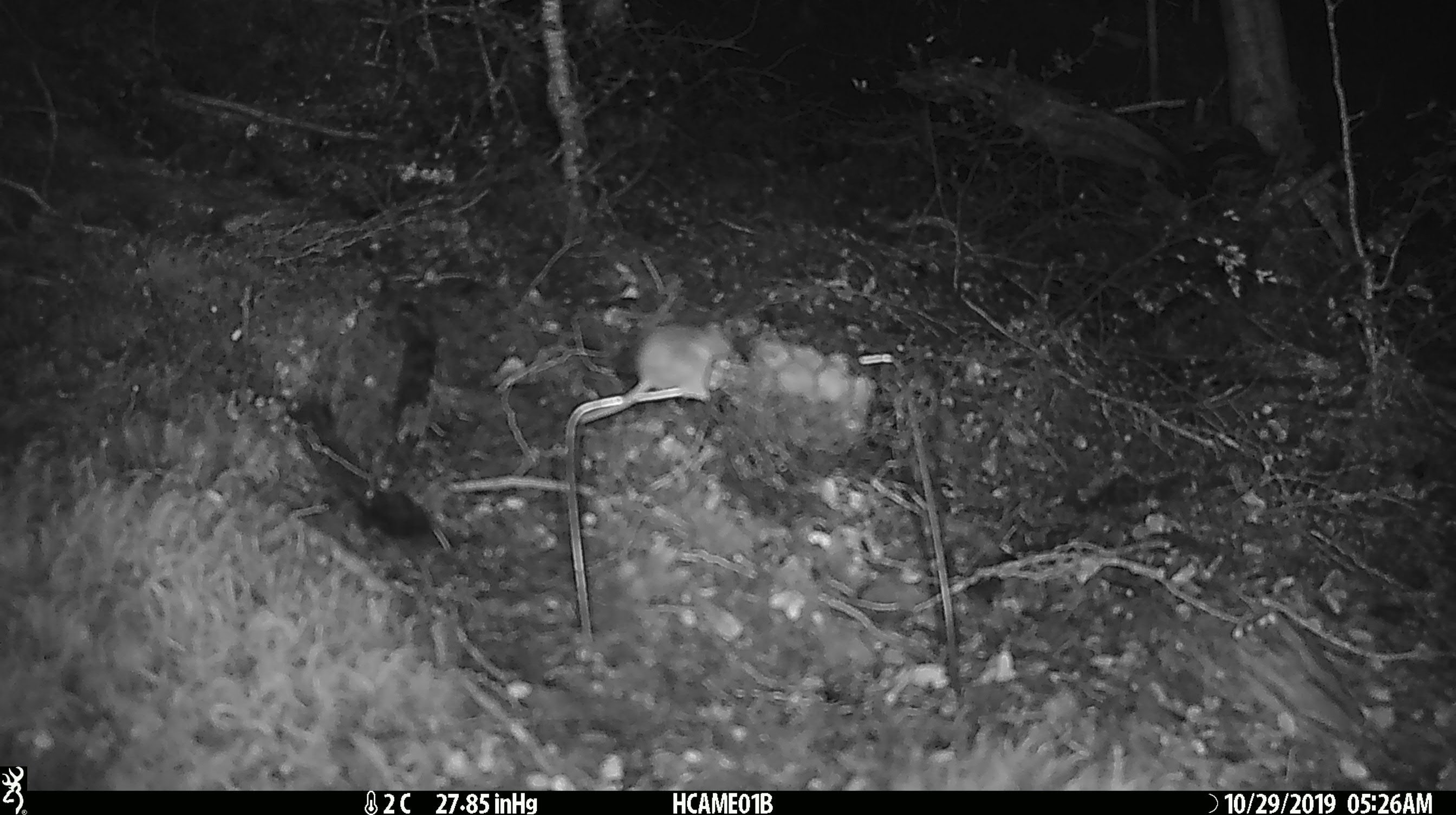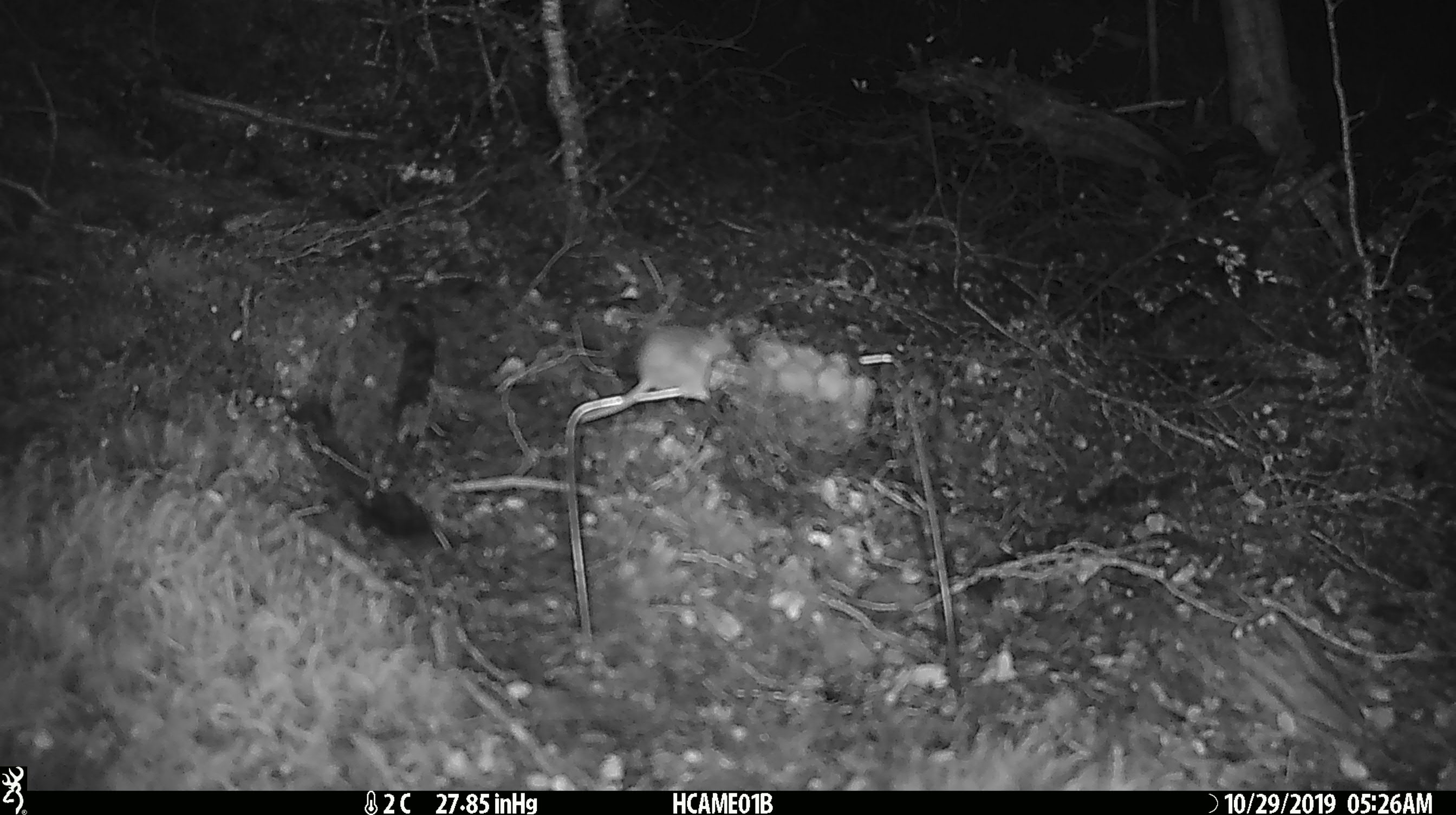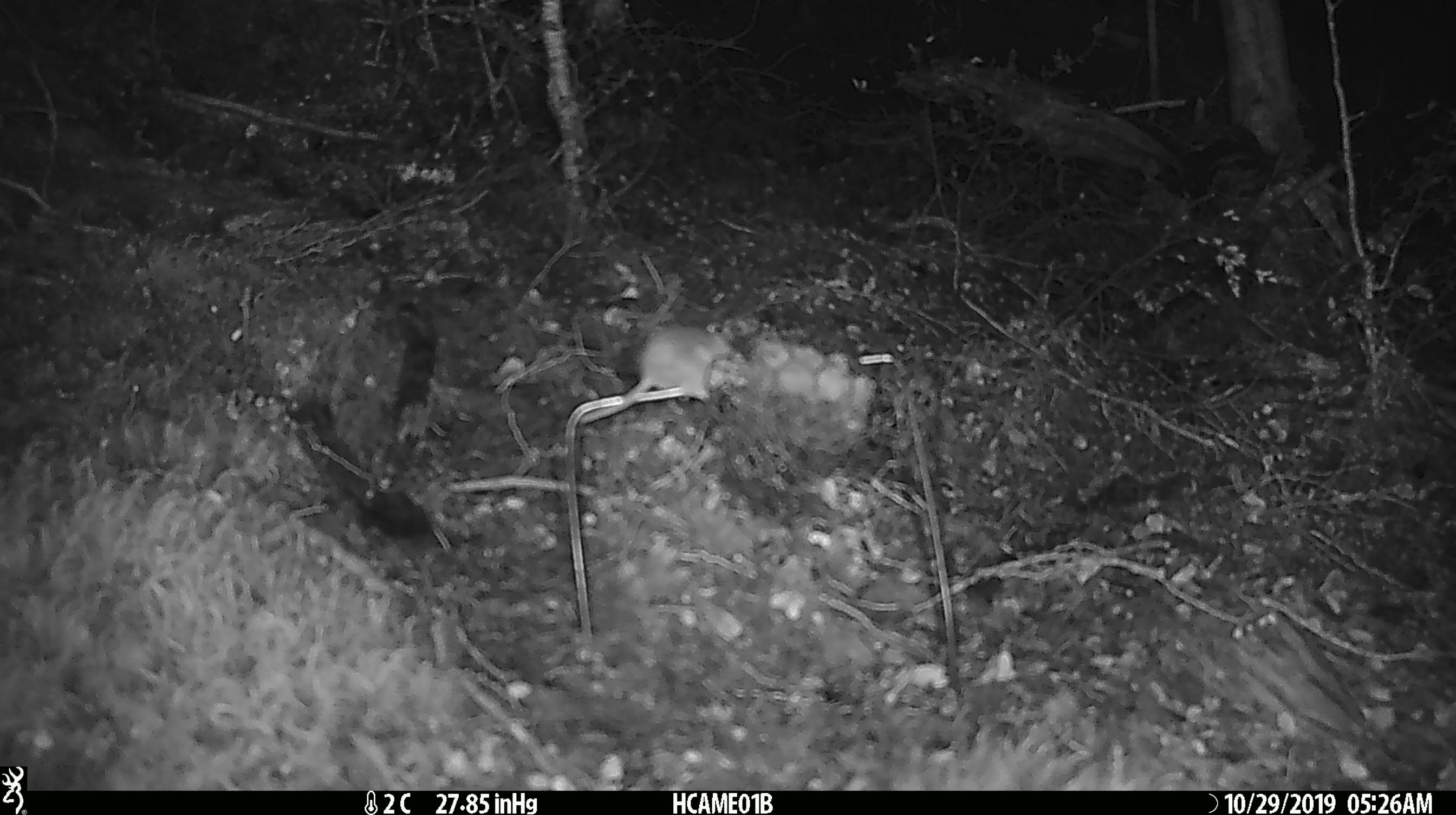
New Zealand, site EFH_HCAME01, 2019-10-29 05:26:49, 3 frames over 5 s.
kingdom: Animalia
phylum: Chordata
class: Mammalia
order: Rodentia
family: Muridae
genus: Mus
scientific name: Mus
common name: mouse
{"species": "mouse (Mus)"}